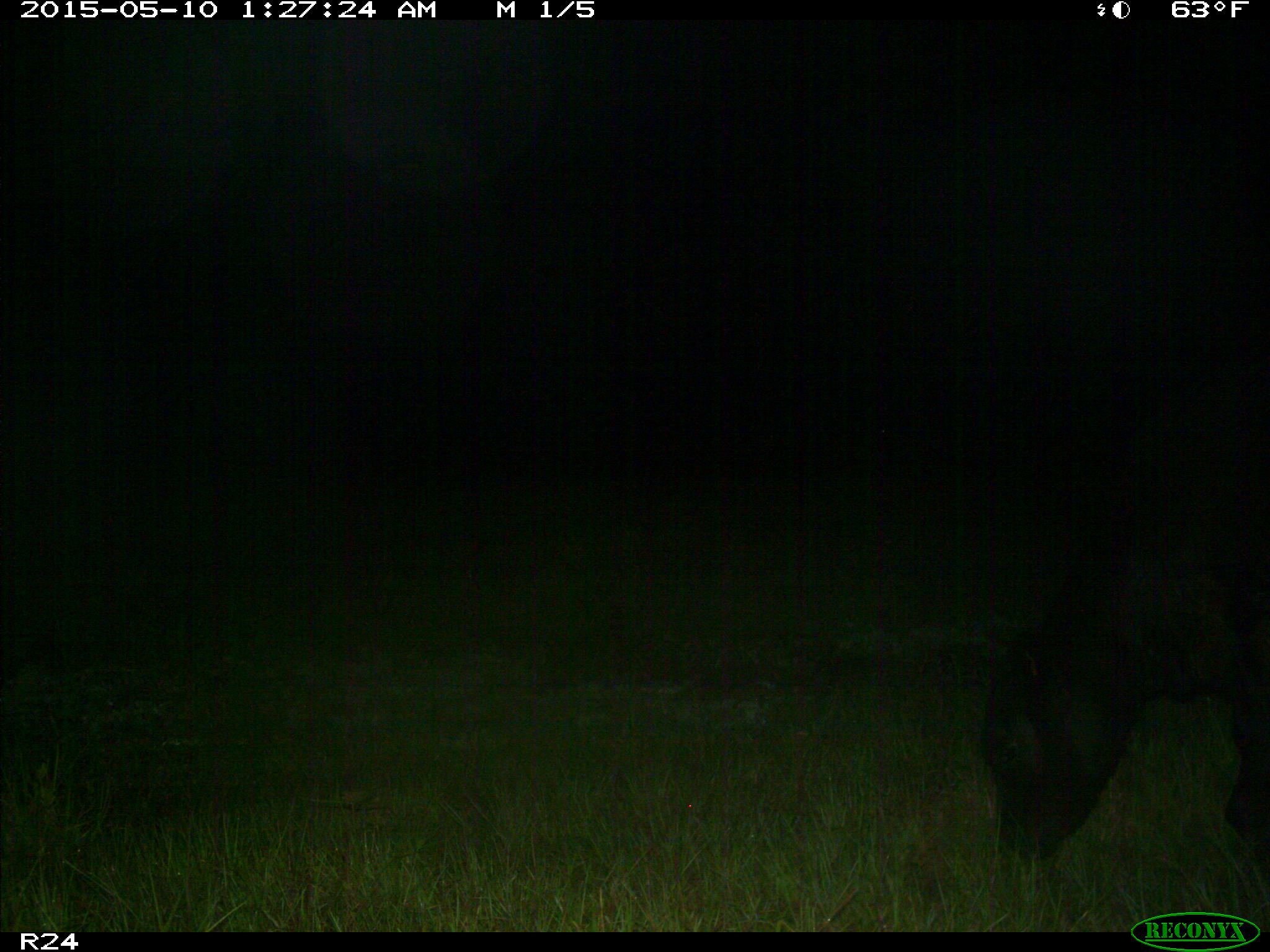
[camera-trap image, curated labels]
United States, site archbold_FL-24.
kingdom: Animalia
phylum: Chordata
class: Mammalia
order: Artiodactyla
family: Bovidae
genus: Bos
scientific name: Bos taurus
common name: domestic cow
Bos taurus (domestic cow).